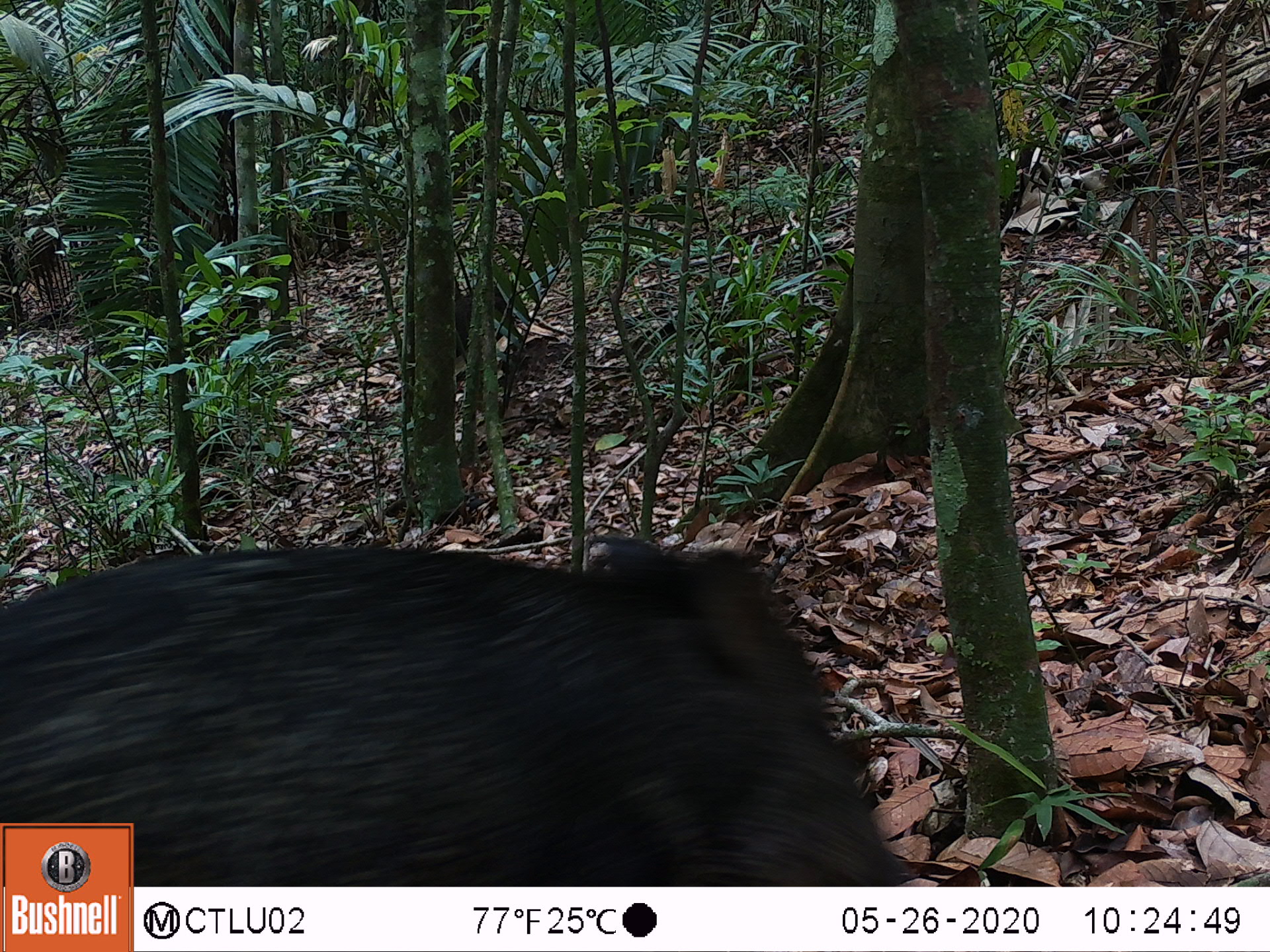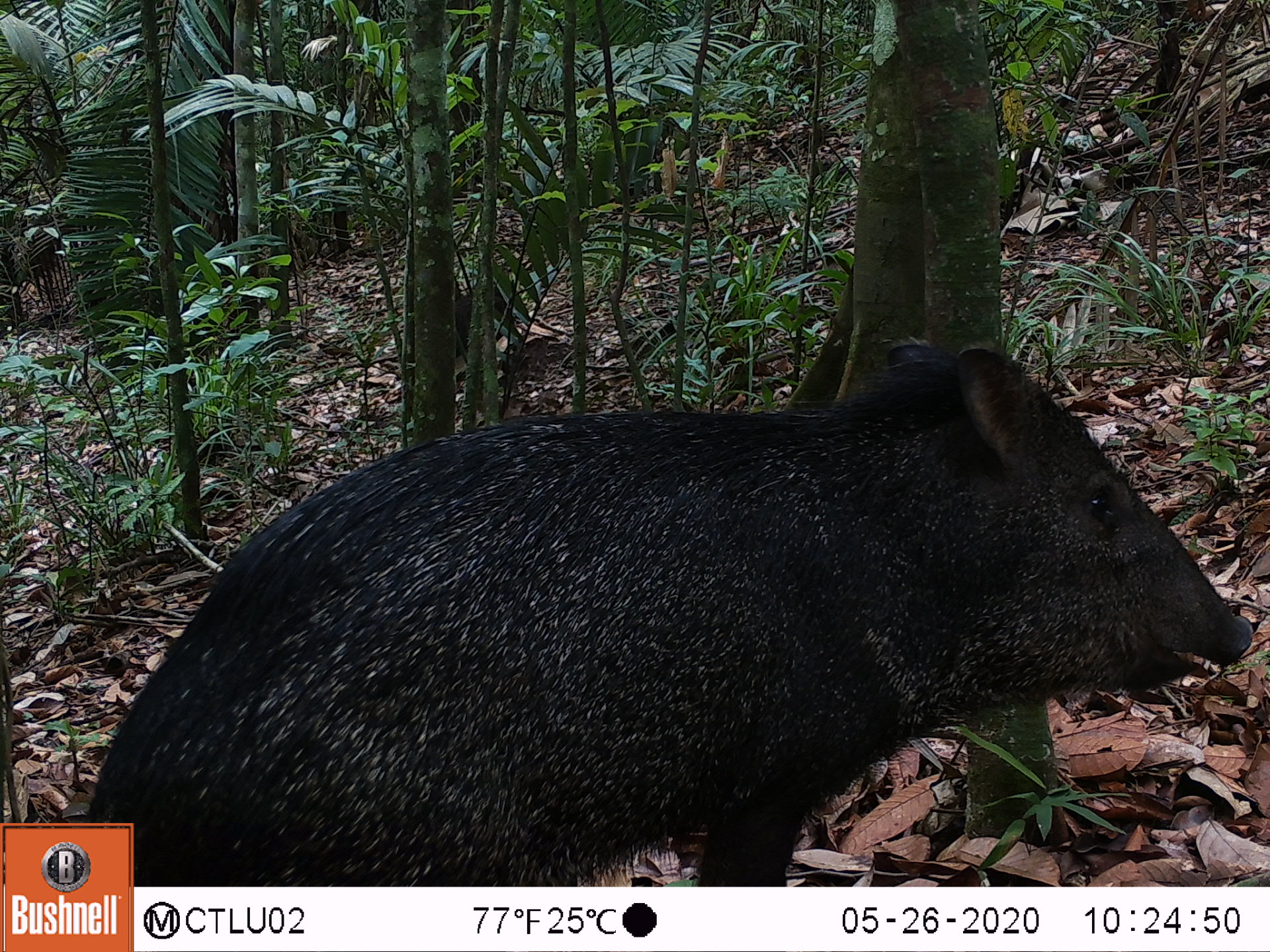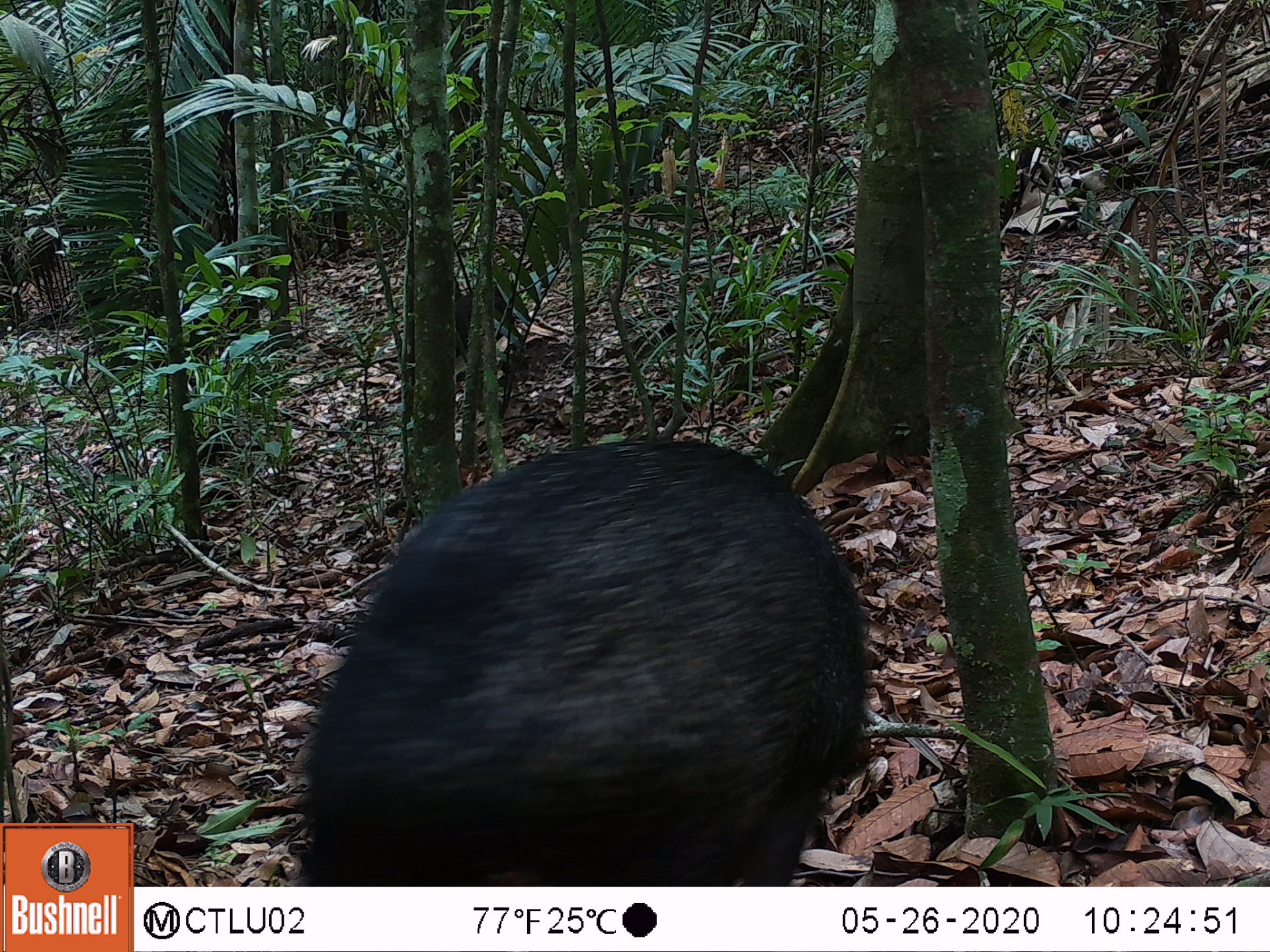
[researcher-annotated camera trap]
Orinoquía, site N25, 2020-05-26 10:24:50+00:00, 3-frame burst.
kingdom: Animalia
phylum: Chordata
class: Mammalia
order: Artiodactyla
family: Tayassuidae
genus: Pecari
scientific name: Pecari tajacu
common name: collared peccary